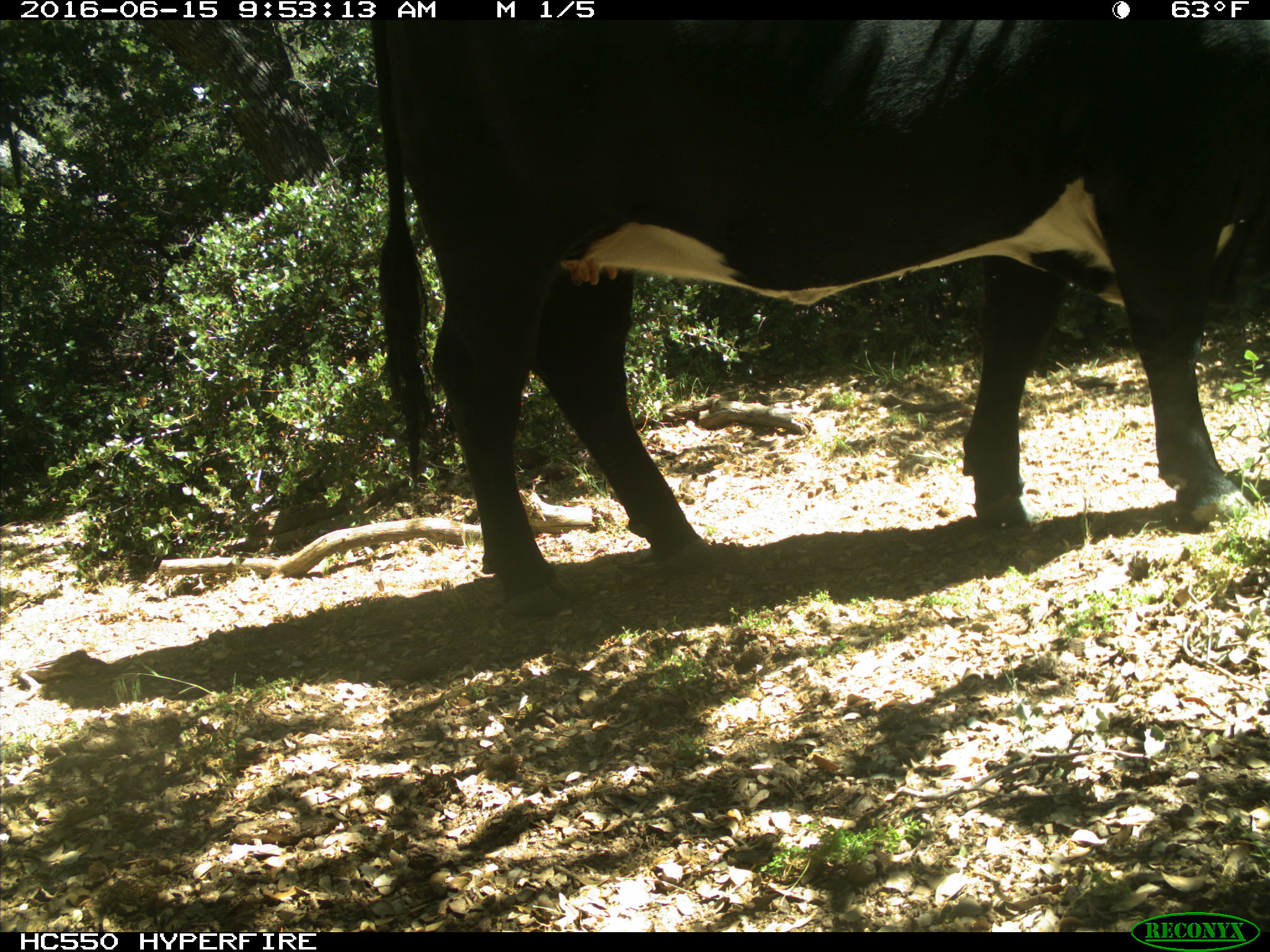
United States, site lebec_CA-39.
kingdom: Animalia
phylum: Chordata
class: Mammalia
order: Artiodactyla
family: Bovidae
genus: Bos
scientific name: Bos taurus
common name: domestic cow